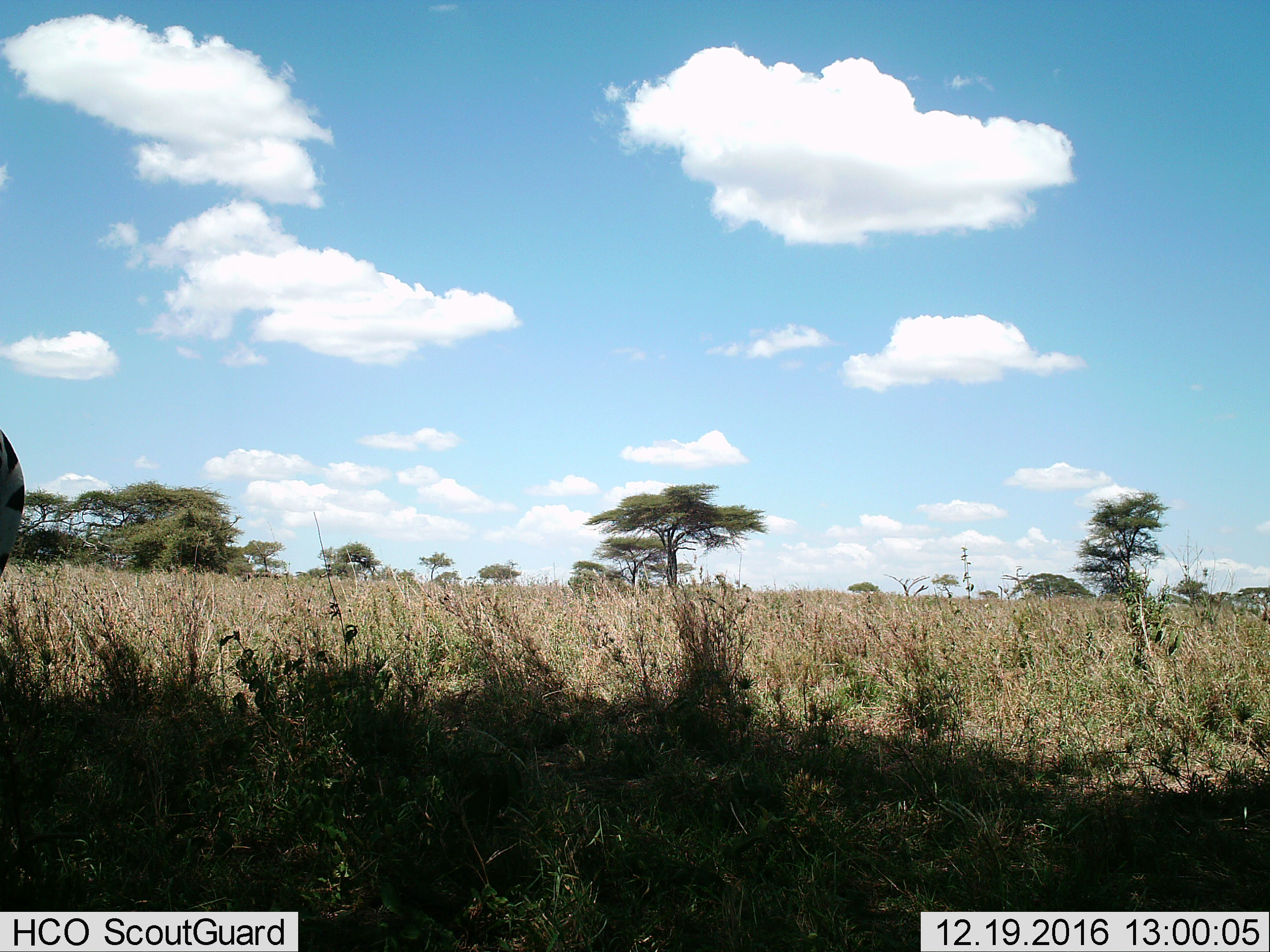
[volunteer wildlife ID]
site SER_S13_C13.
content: unidentified animal